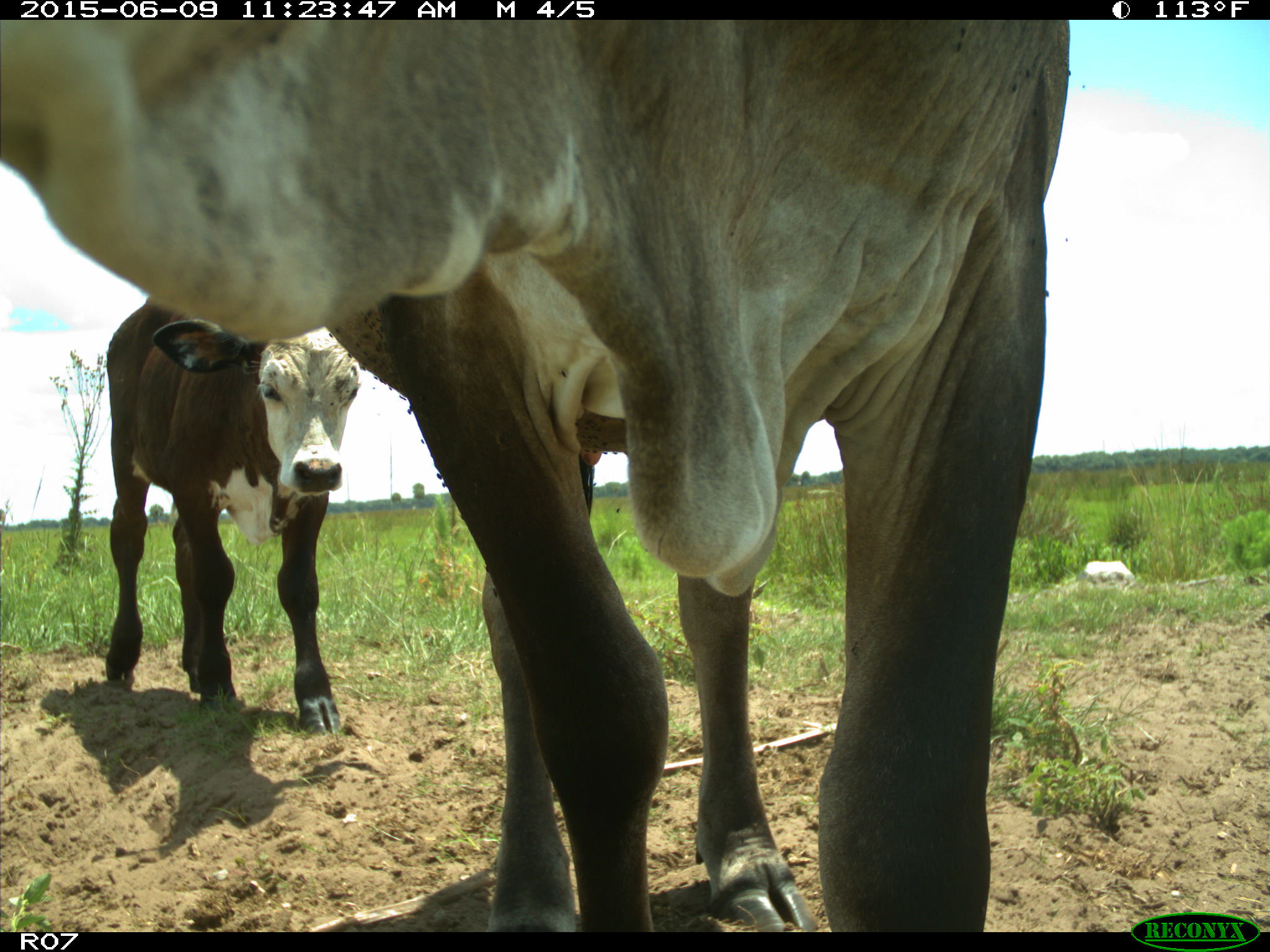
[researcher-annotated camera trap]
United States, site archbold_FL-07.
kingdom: Animalia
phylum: Chordata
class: Mammalia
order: Artiodactyla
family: Bovidae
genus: Bos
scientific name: Bos taurus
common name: domestic cow